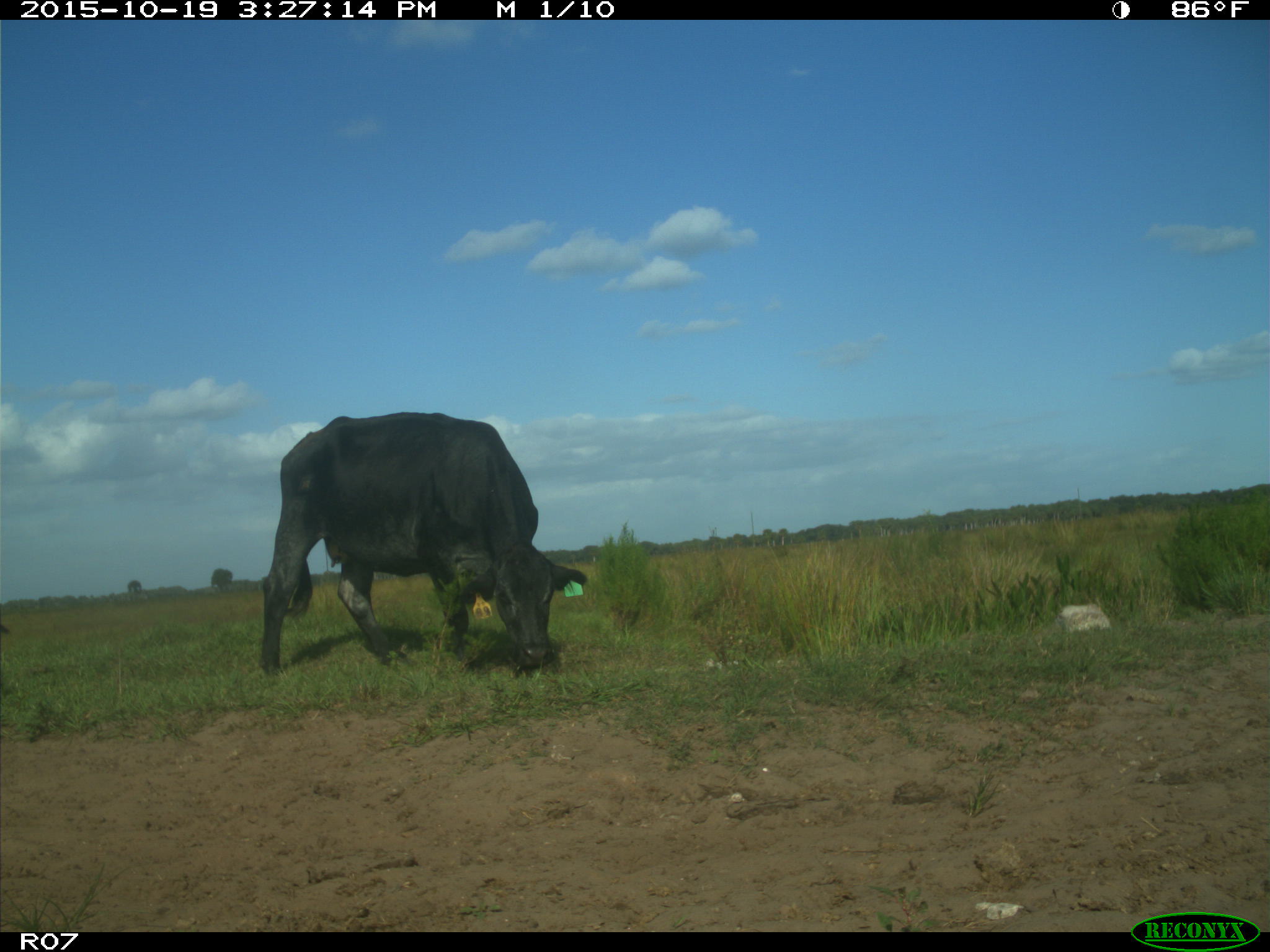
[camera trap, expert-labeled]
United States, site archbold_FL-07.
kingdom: Animalia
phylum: Chordata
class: Mammalia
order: Artiodactyla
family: Bovidae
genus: Bos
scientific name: Bos taurus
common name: domestic cow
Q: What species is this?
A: Bos taurus (domestic cow).